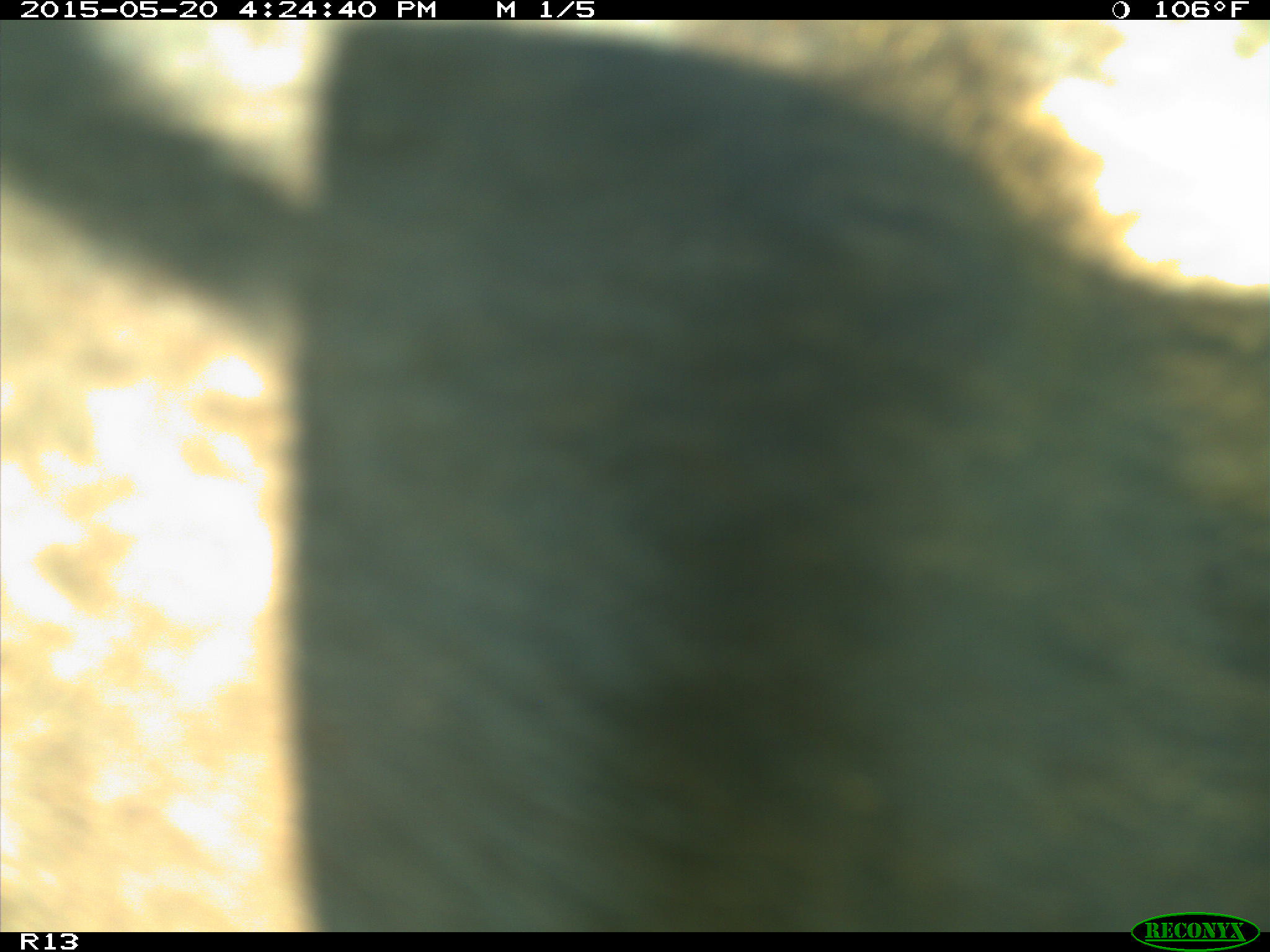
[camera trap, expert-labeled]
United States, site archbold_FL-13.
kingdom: Animalia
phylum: Chordata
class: Mammalia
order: Artiodactyla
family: Bovidae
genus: Bos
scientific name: Bos taurus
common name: domestic cow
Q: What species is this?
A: Bos taurus (domestic cow).